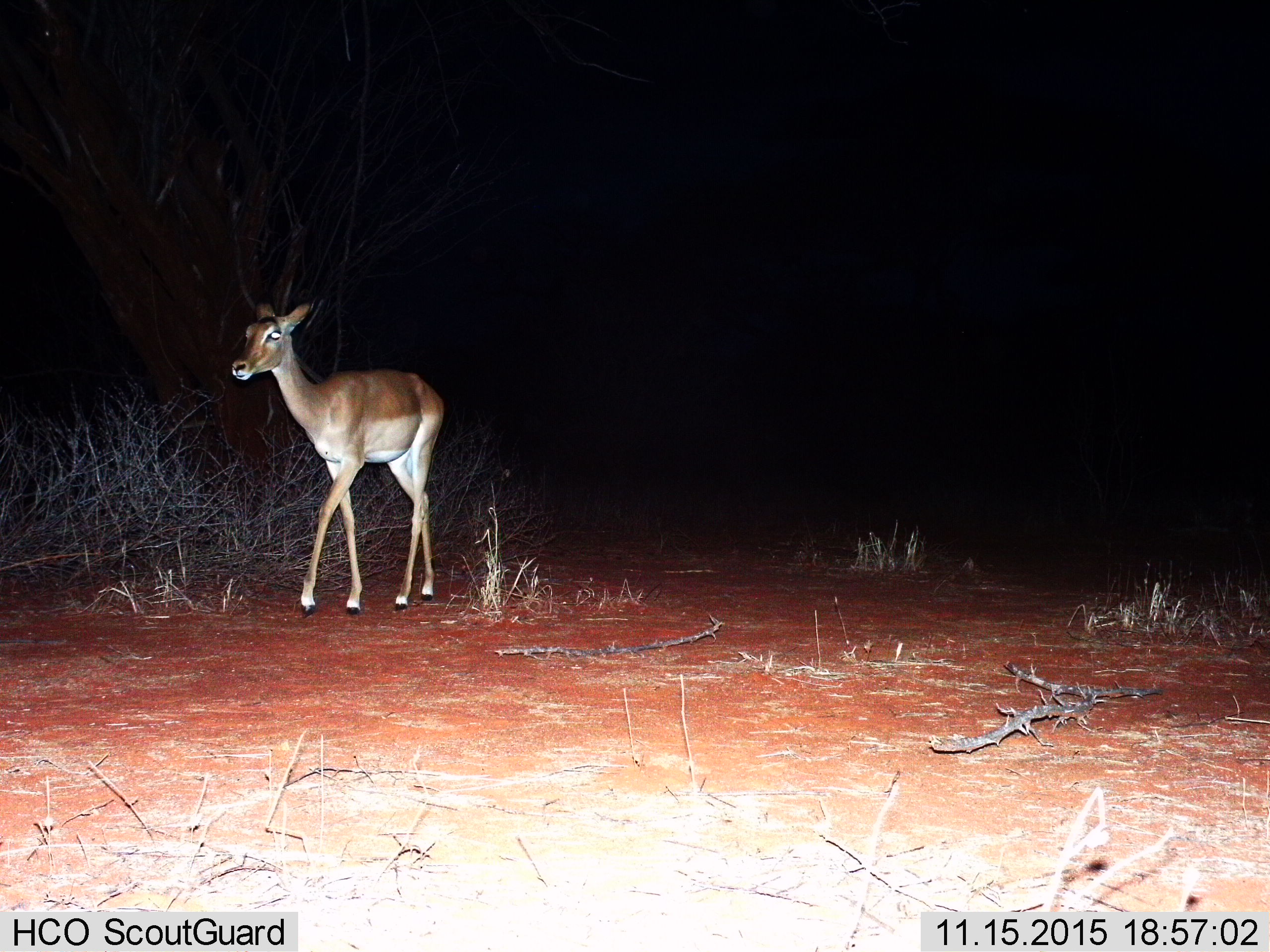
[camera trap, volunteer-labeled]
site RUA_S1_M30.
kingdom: Animalia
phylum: Chordata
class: Mammalia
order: Artiodactyla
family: Bovidae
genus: Aepyceros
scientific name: Aepyceros melampus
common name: impala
Impala (Aepyceros melampus), count 1. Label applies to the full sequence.